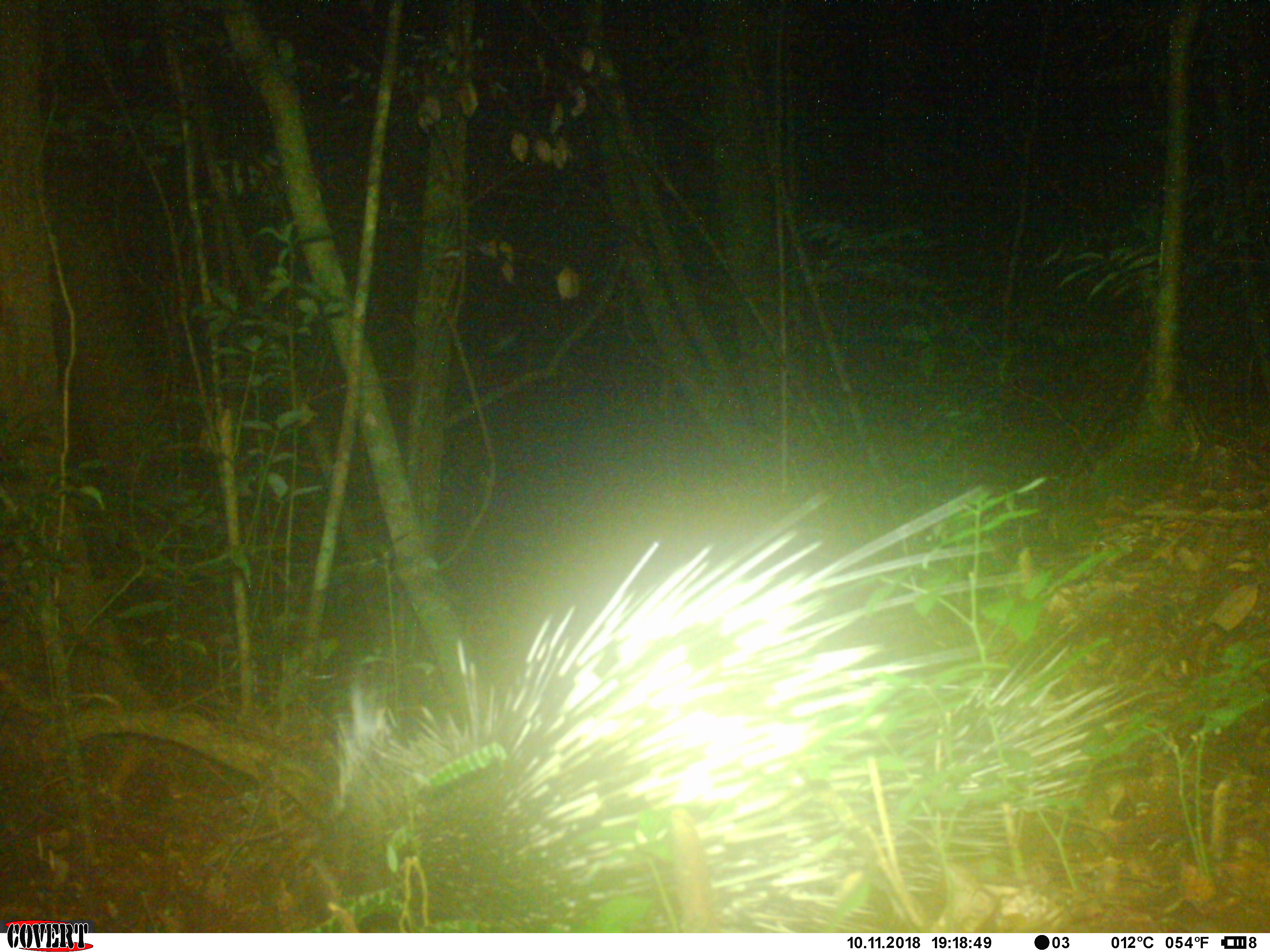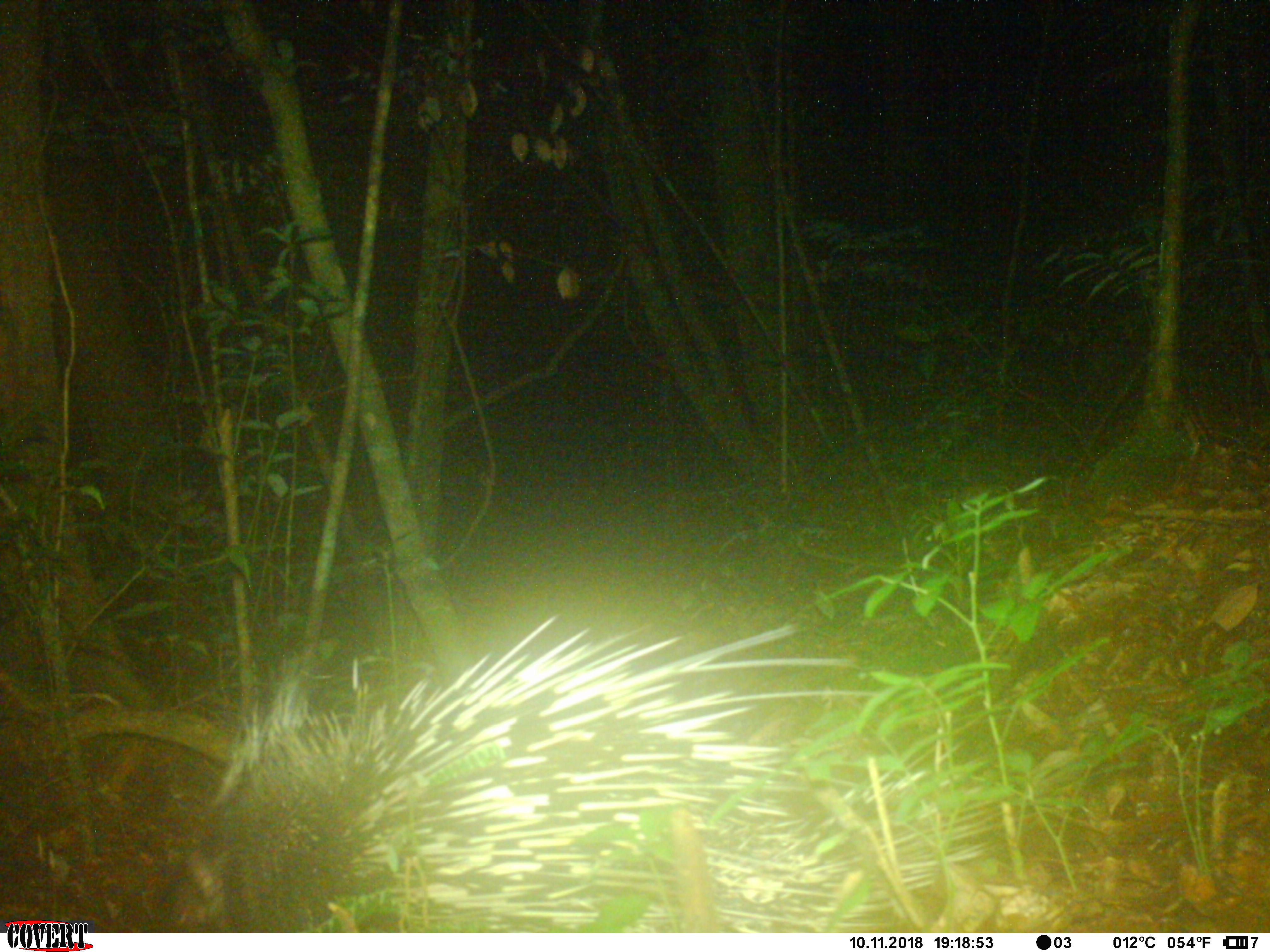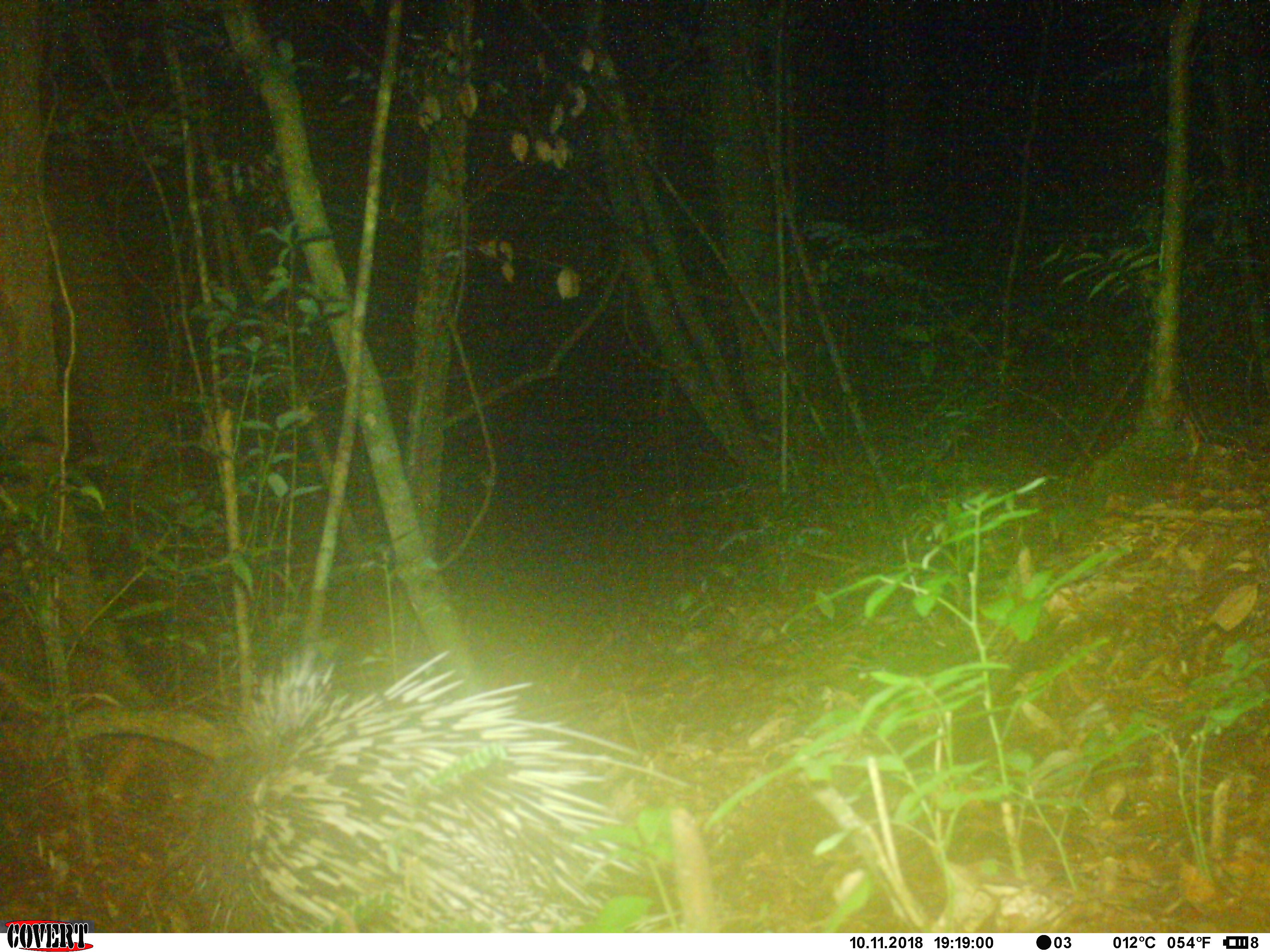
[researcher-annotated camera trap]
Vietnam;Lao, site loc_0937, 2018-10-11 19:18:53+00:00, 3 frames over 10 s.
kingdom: Animalia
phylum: Chordata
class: Mammalia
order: Rodentia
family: Hystricidae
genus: Hystrix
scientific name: Hystrix brachyura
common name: malayan porcupine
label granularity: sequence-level